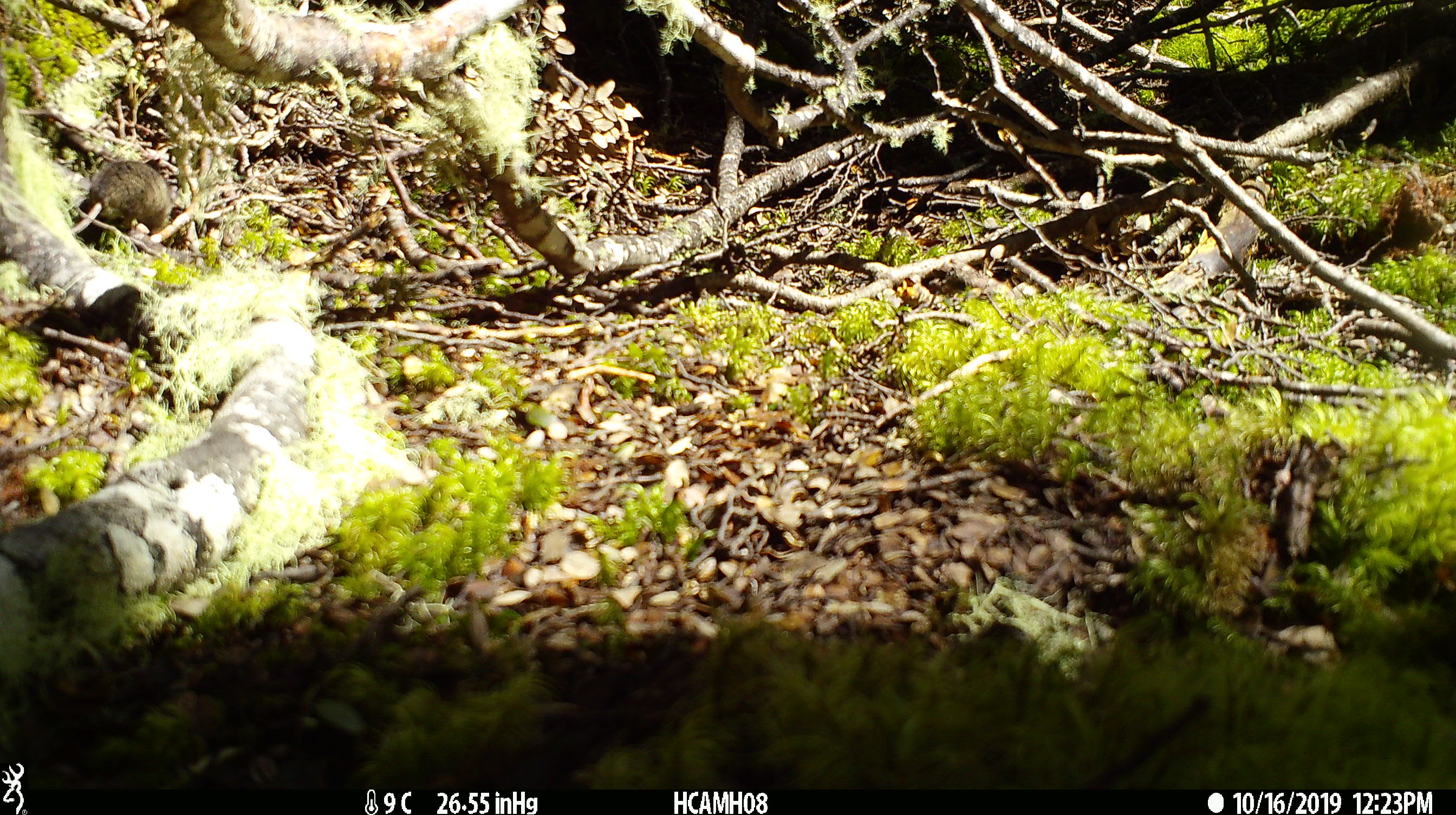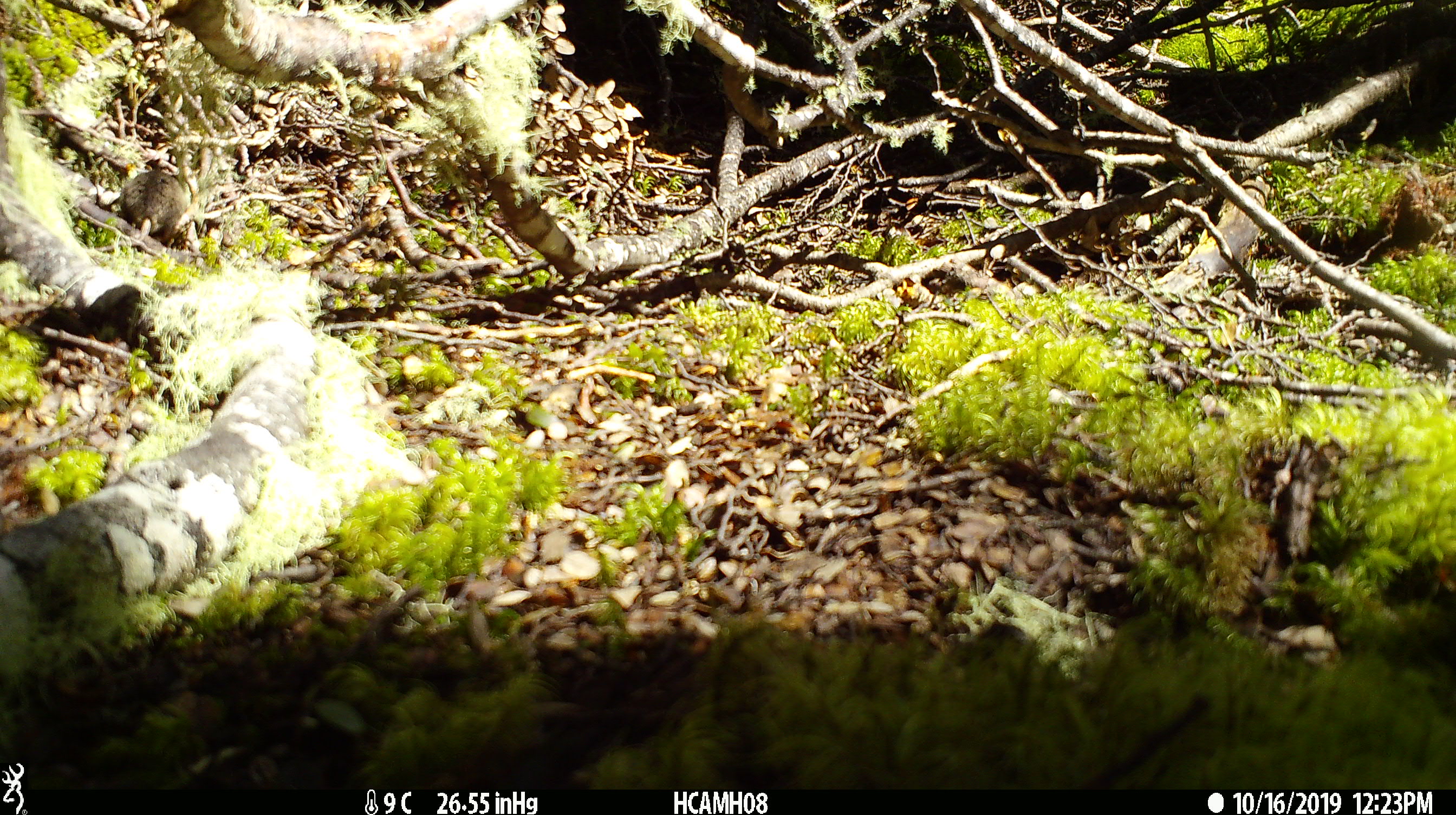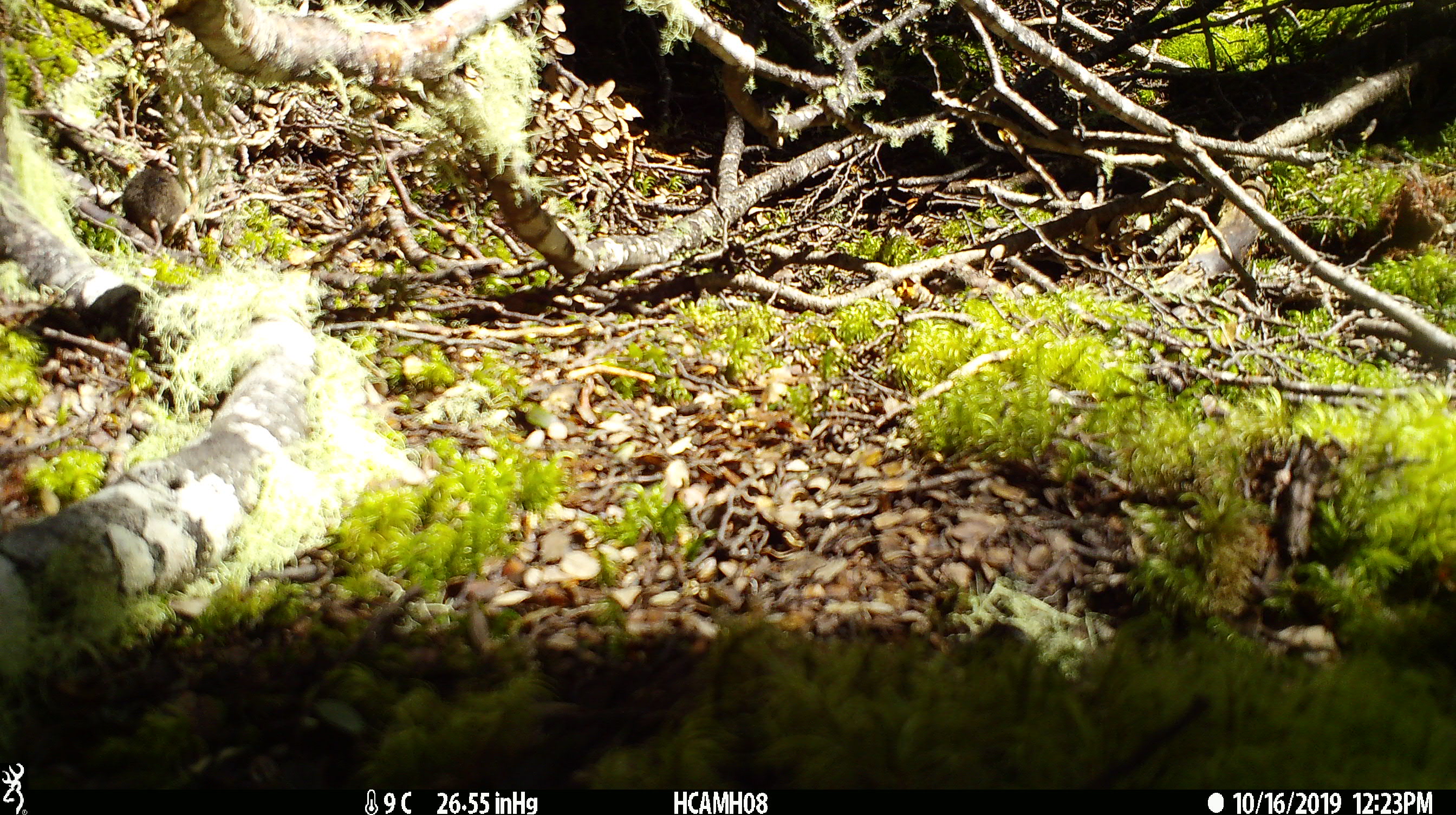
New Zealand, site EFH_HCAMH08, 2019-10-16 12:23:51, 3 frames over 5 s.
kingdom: Animalia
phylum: Chordata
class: Mammalia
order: Rodentia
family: Muridae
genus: Mus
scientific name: Mus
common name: mouse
Mouse (Mus).